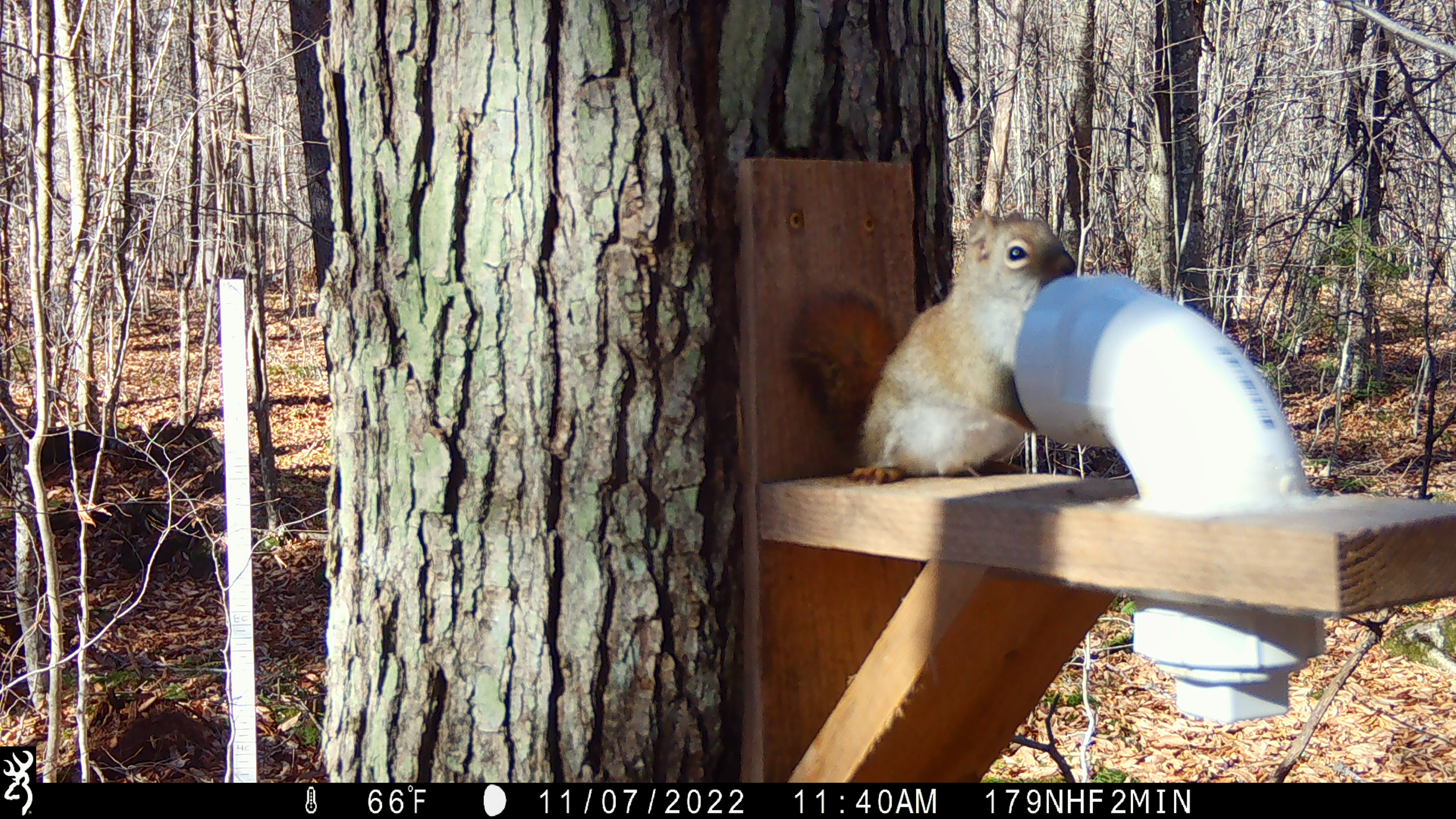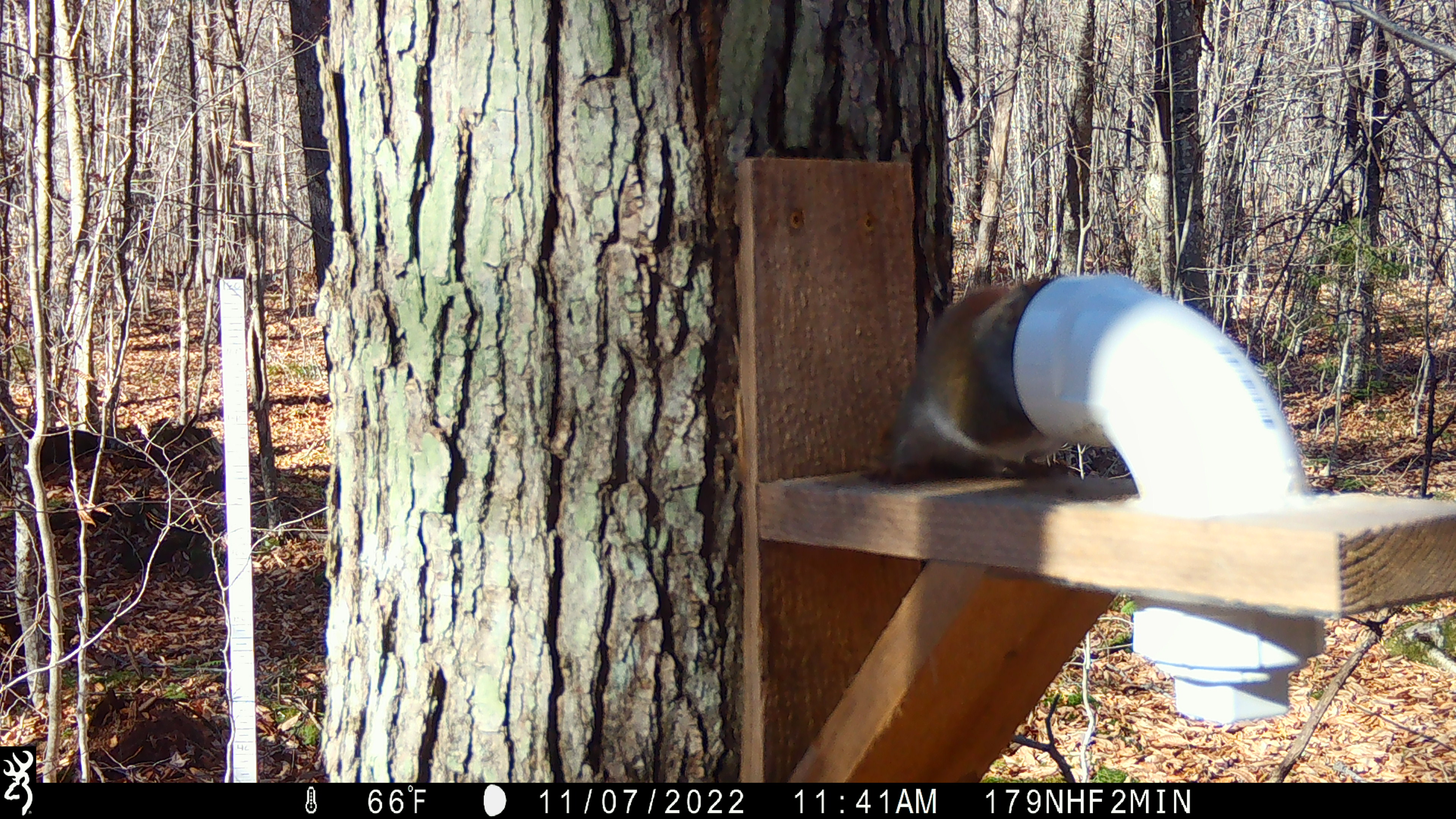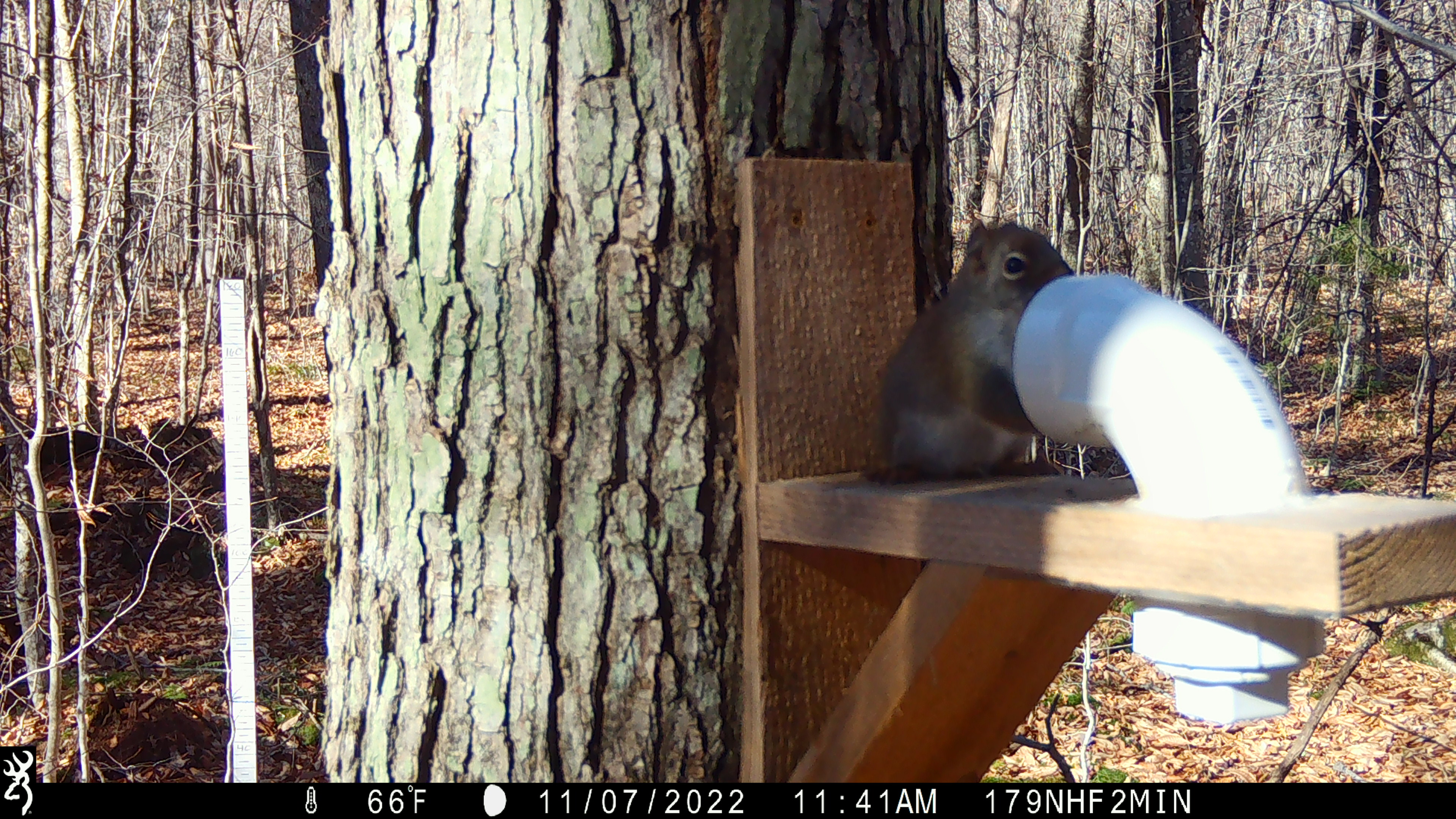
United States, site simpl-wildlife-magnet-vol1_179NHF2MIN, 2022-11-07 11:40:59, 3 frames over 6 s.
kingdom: Animalia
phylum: Chordata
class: Mammalia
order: Rodentia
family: Sciuridae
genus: Tamiasciurus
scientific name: Tamiasciurus hudsonicus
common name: red squirrel